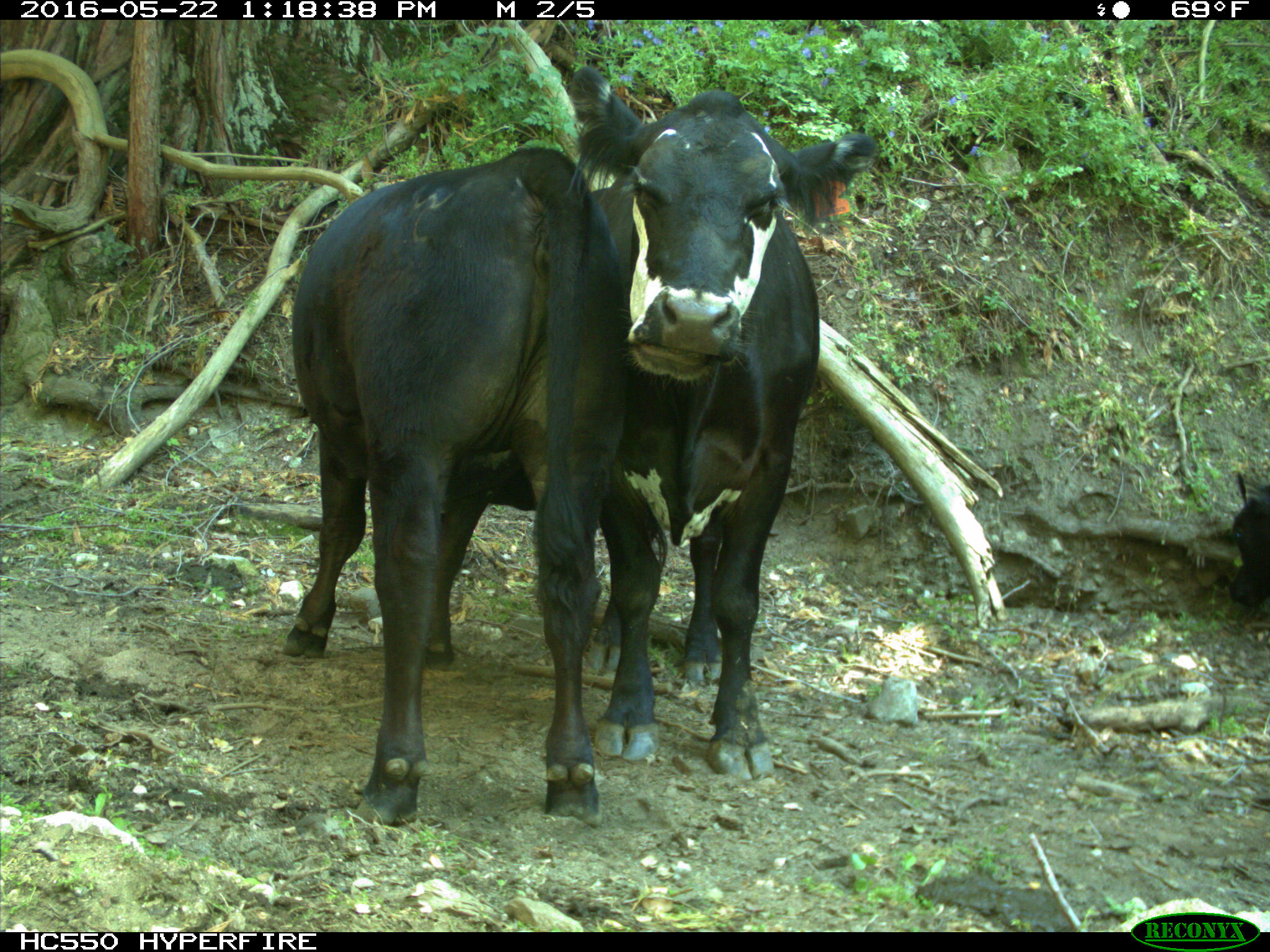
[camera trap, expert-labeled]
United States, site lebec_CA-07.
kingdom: Animalia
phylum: Chordata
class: Mammalia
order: Artiodactyla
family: Bovidae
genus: Bos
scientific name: Bos taurus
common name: domestic cow